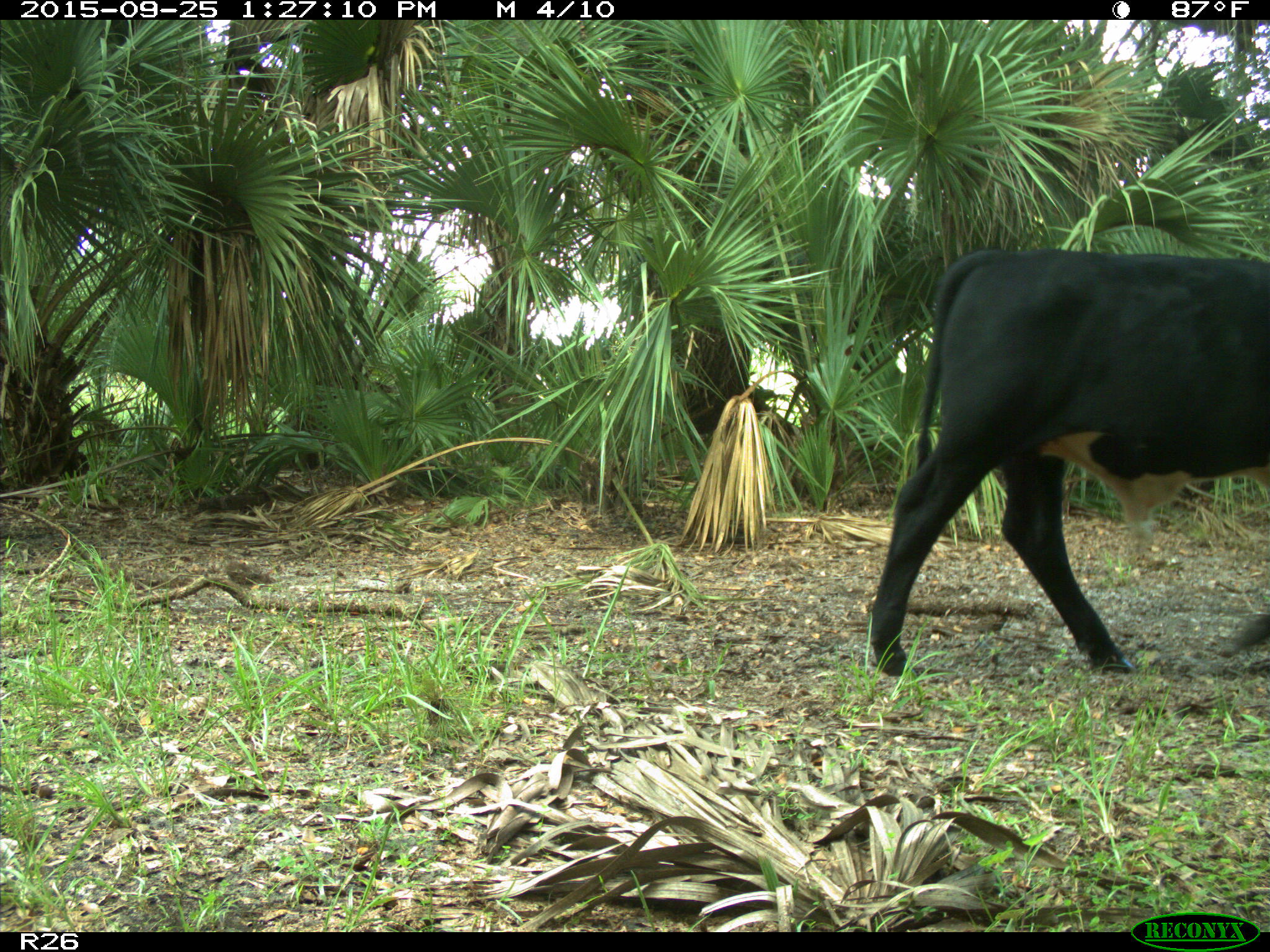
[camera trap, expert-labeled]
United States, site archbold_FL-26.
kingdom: Animalia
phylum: Chordata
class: Mammalia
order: Artiodactyla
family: Bovidae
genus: Bos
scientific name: Bos taurus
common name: domestic cow